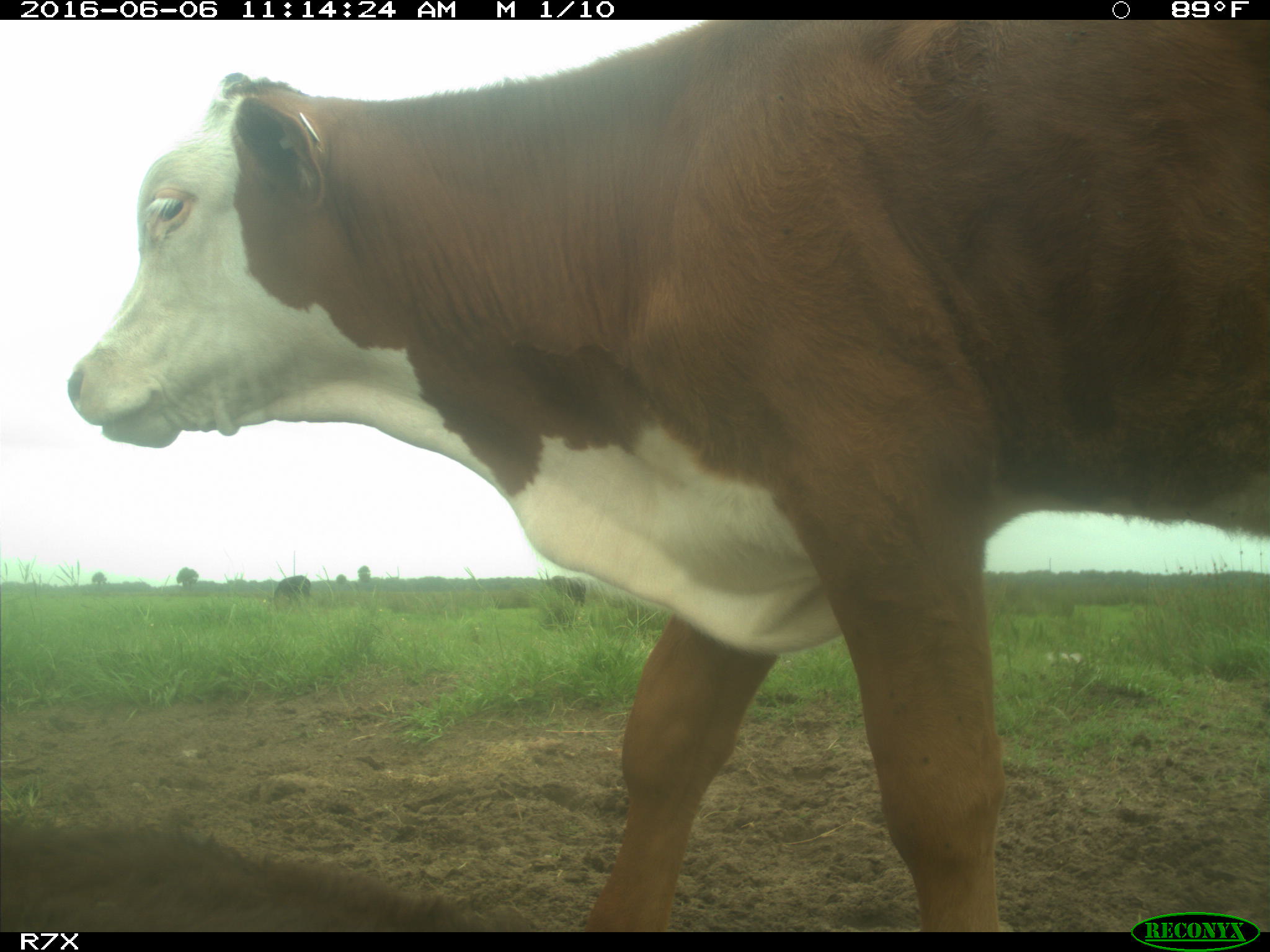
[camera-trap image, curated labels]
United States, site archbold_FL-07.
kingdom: Animalia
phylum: Chordata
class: Mammalia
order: Artiodactyla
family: Bovidae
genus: Bos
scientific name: Bos taurus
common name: domestic cow